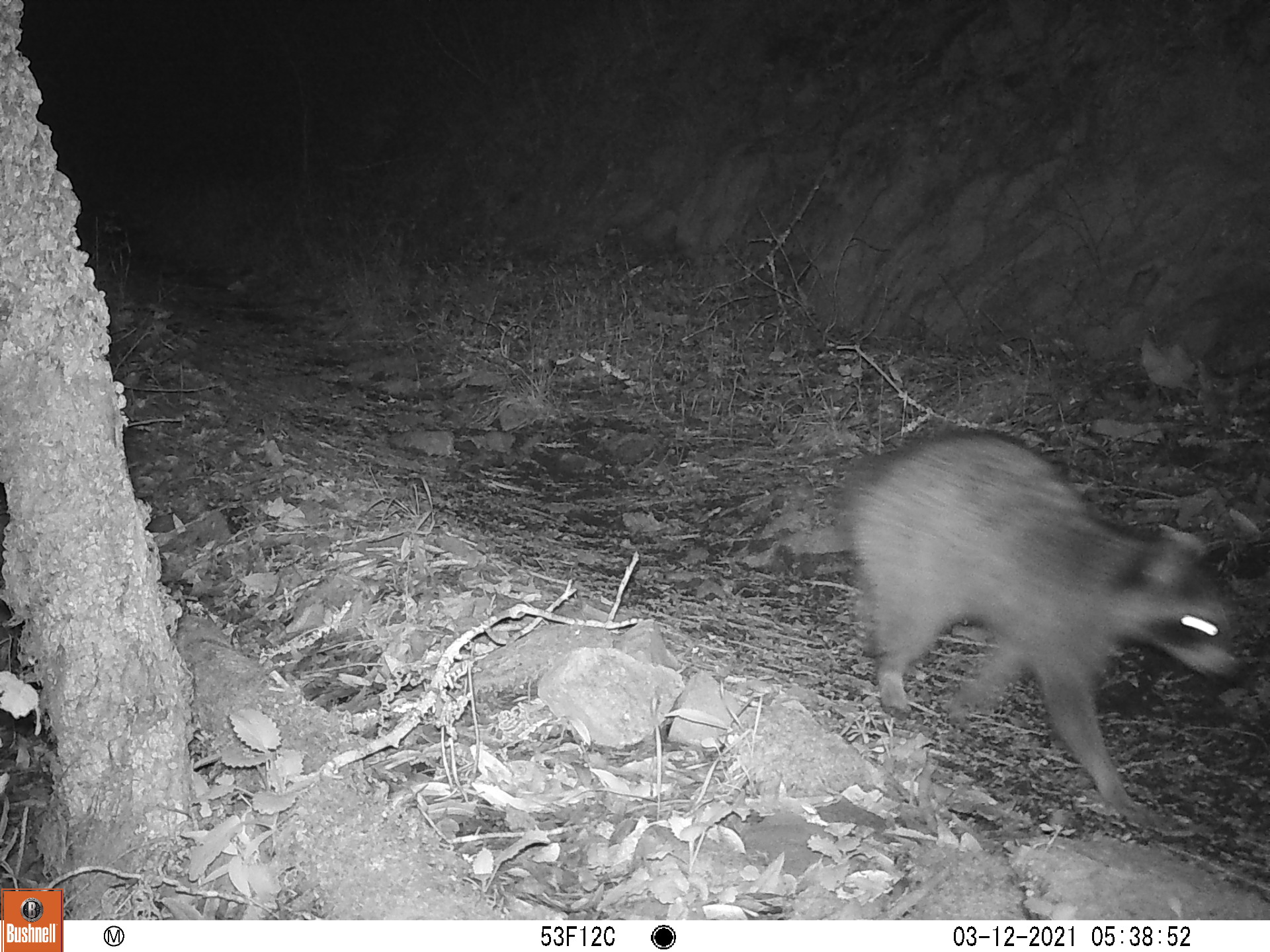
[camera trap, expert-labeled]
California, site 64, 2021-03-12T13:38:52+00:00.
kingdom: Animalia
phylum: Chordata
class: Mammalia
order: Carnivora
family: Procyonidae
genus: Procyon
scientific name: Procyon lotor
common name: raccoon